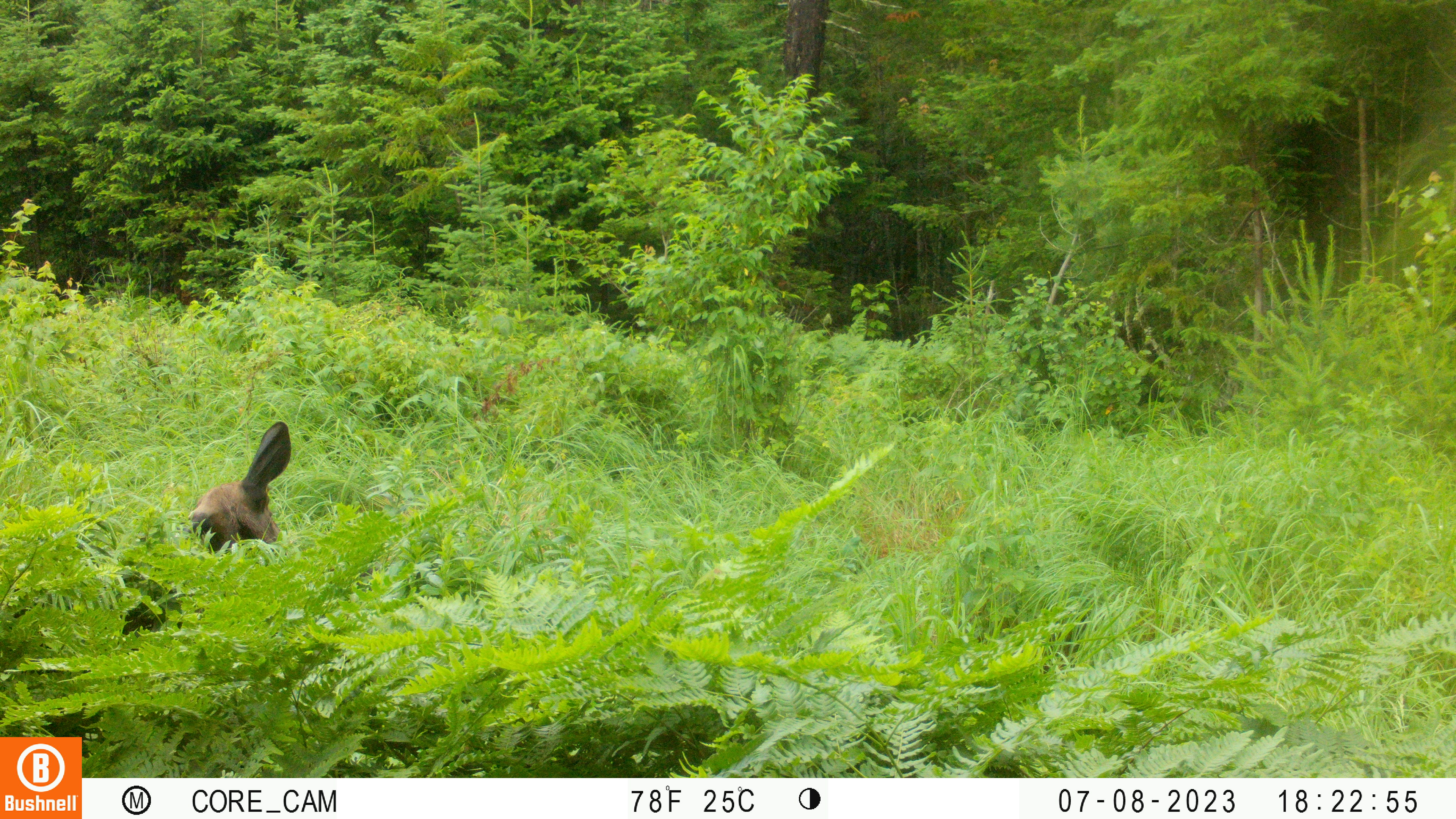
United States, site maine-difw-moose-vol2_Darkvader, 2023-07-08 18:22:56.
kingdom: Animalia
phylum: Chordata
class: Mammalia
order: Artiodactyla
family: Cervidae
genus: Alces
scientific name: Alces alces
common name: moose